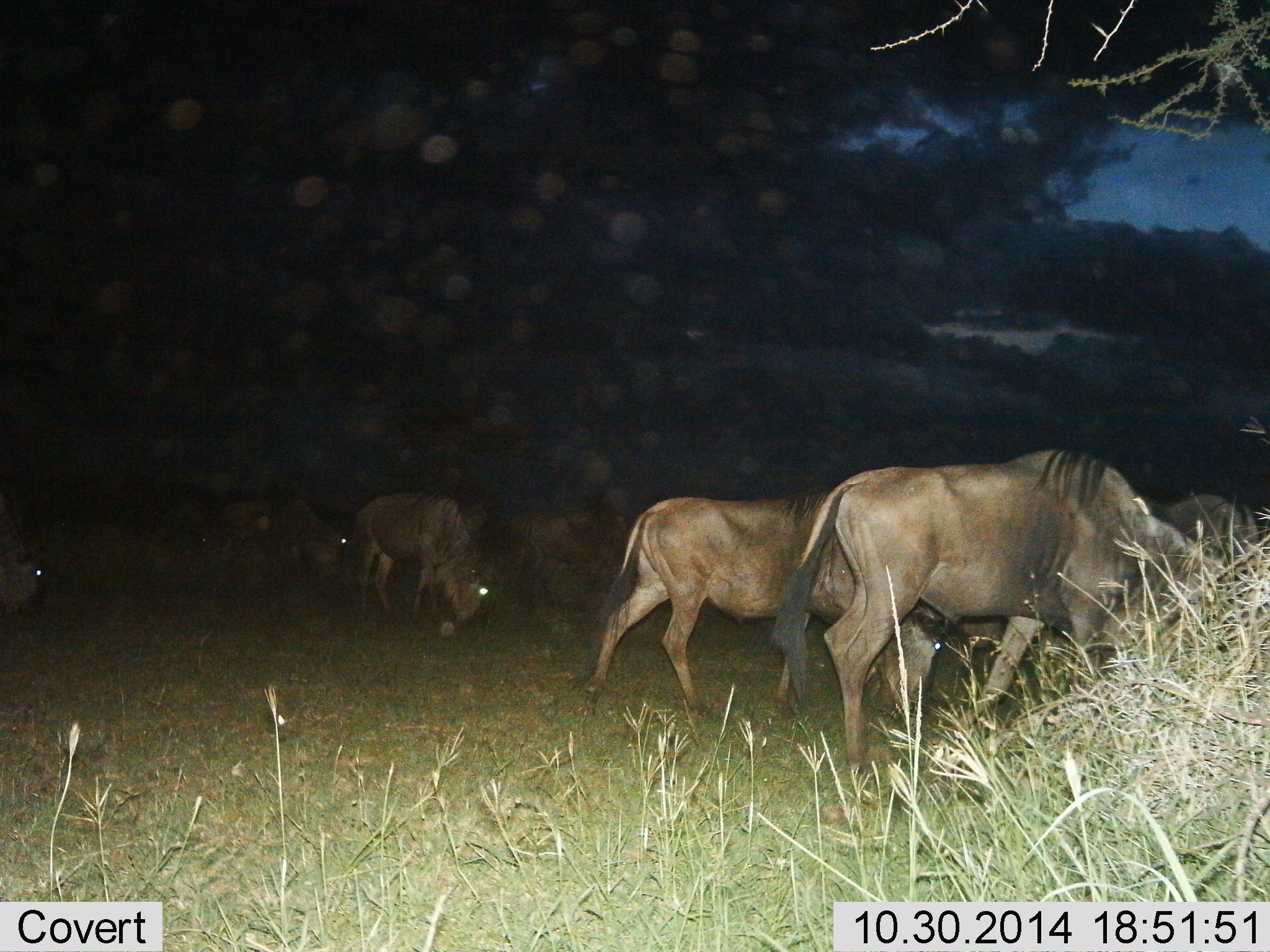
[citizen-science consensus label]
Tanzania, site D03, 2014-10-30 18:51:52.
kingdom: Animalia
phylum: Chordata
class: Mammalia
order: Artiodactyla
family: Bovidae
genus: Connochaetes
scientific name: Connochaetes taurinus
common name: blue wildebeest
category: wildebeest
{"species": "wildebeest (blue wildebeest) (Connochaetes taurinus)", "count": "6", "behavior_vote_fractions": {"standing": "20%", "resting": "0%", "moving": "30%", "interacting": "0%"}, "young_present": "0%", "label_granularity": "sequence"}